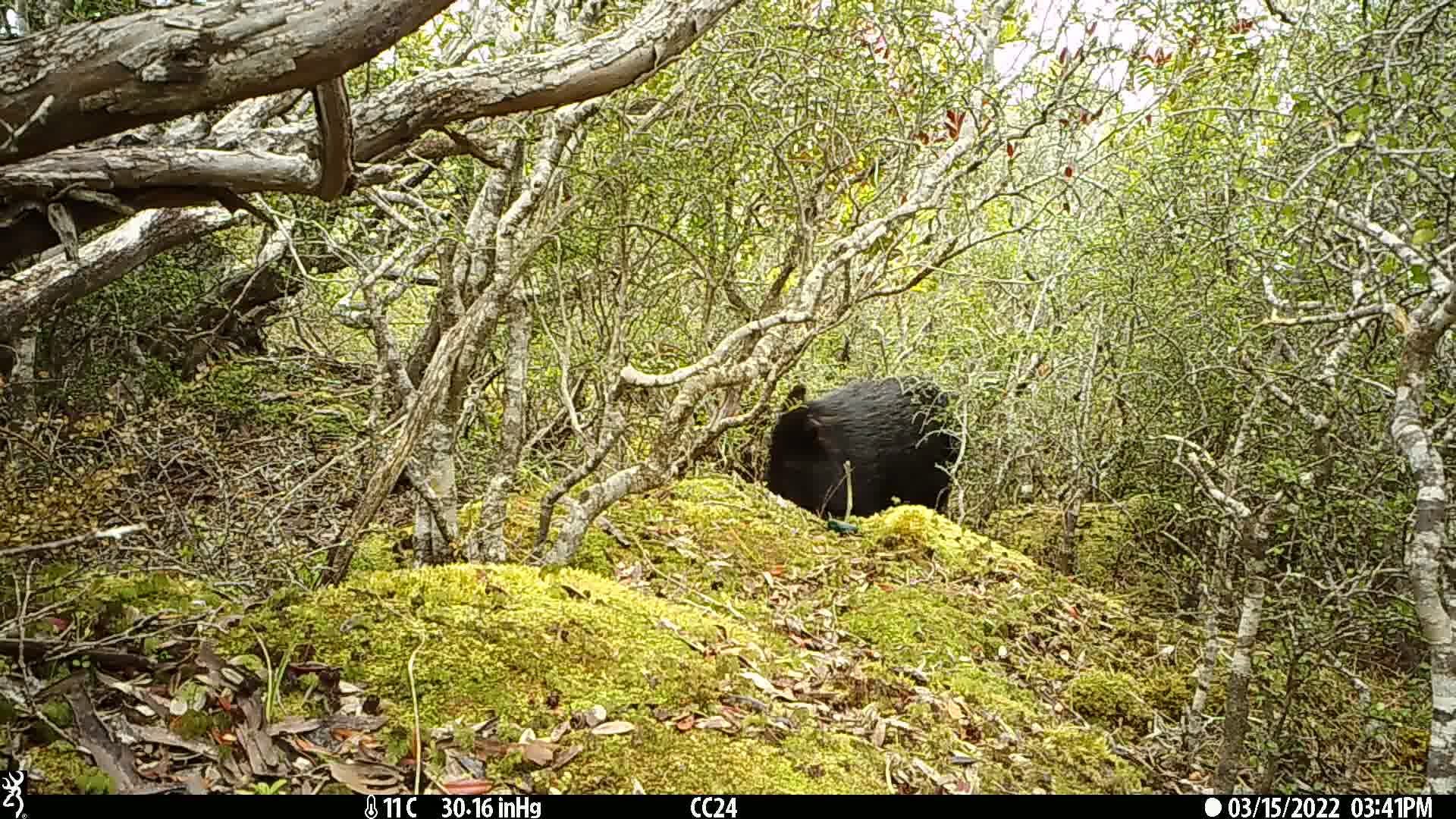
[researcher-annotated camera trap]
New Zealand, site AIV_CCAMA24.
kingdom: Animalia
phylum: Chordata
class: Mammalia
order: Artiodactyla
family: Suidae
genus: Sus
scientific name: Sus scrofa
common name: pig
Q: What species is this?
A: Pig (Sus scrofa).